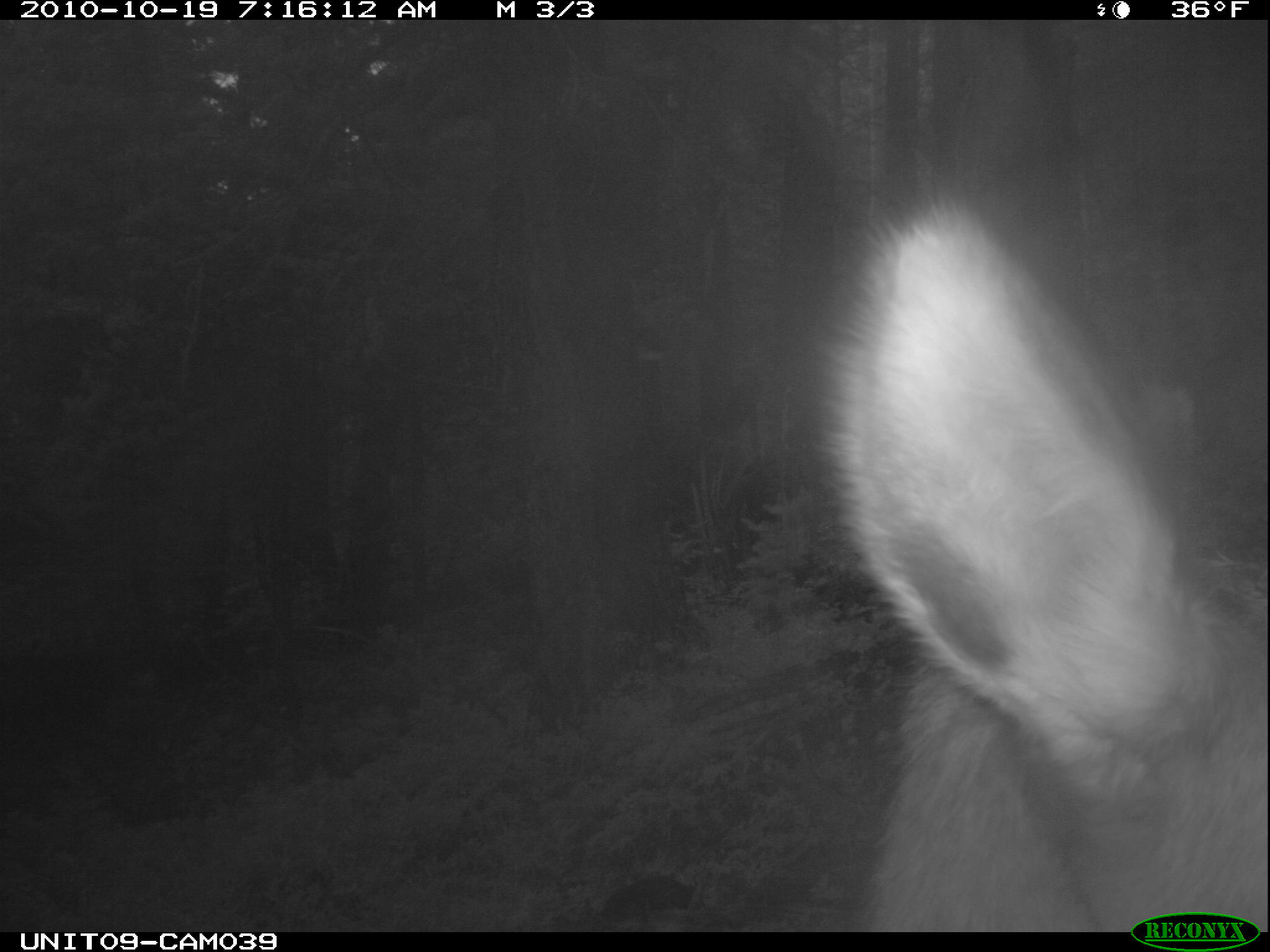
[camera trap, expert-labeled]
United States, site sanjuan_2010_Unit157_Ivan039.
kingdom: Animalia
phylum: Chordata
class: Mammalia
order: Artiodactyla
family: Cervidae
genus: Cervus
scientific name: Cervus elaphus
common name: red deer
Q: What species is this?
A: Cervus elaphus (red deer).